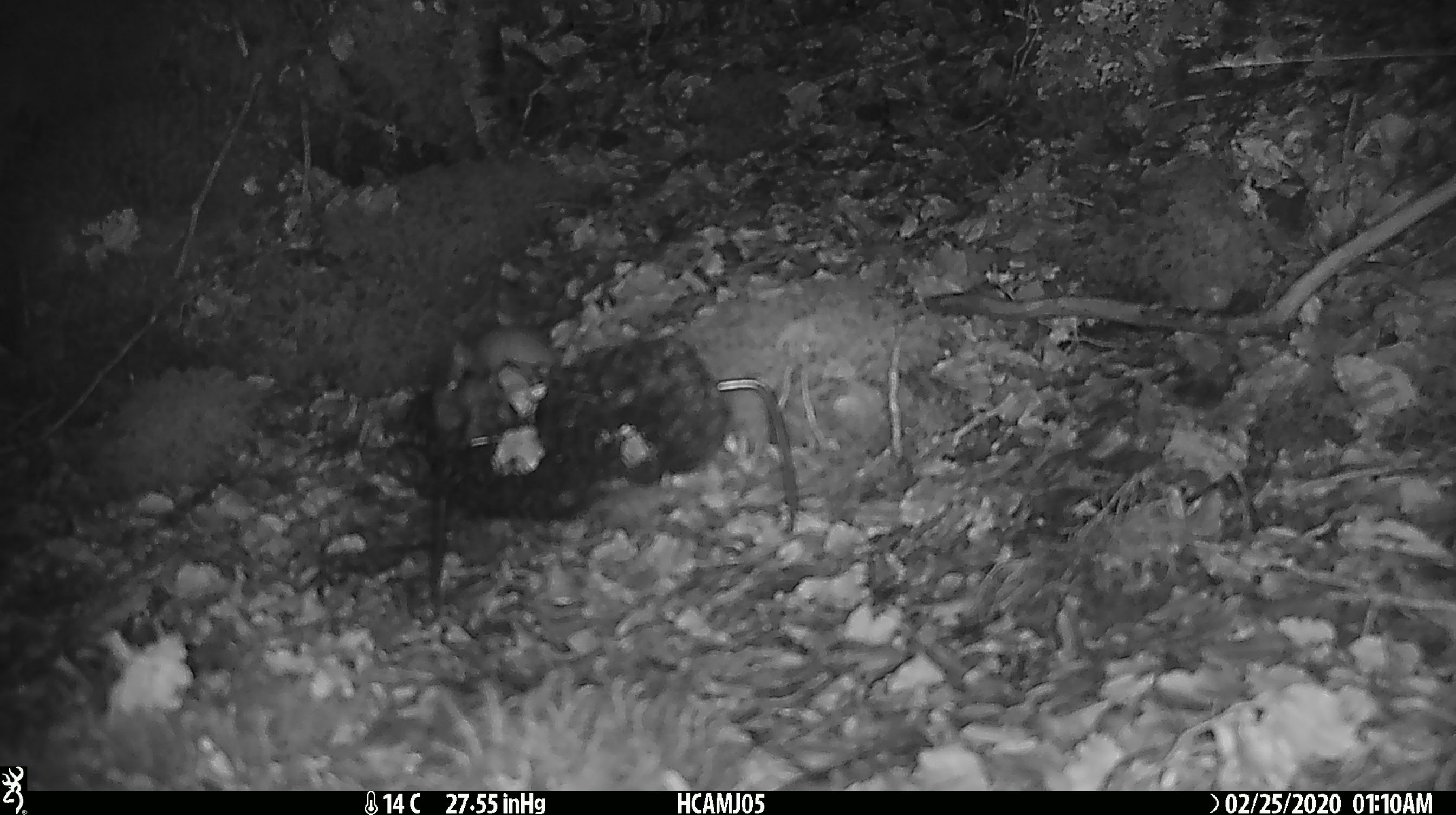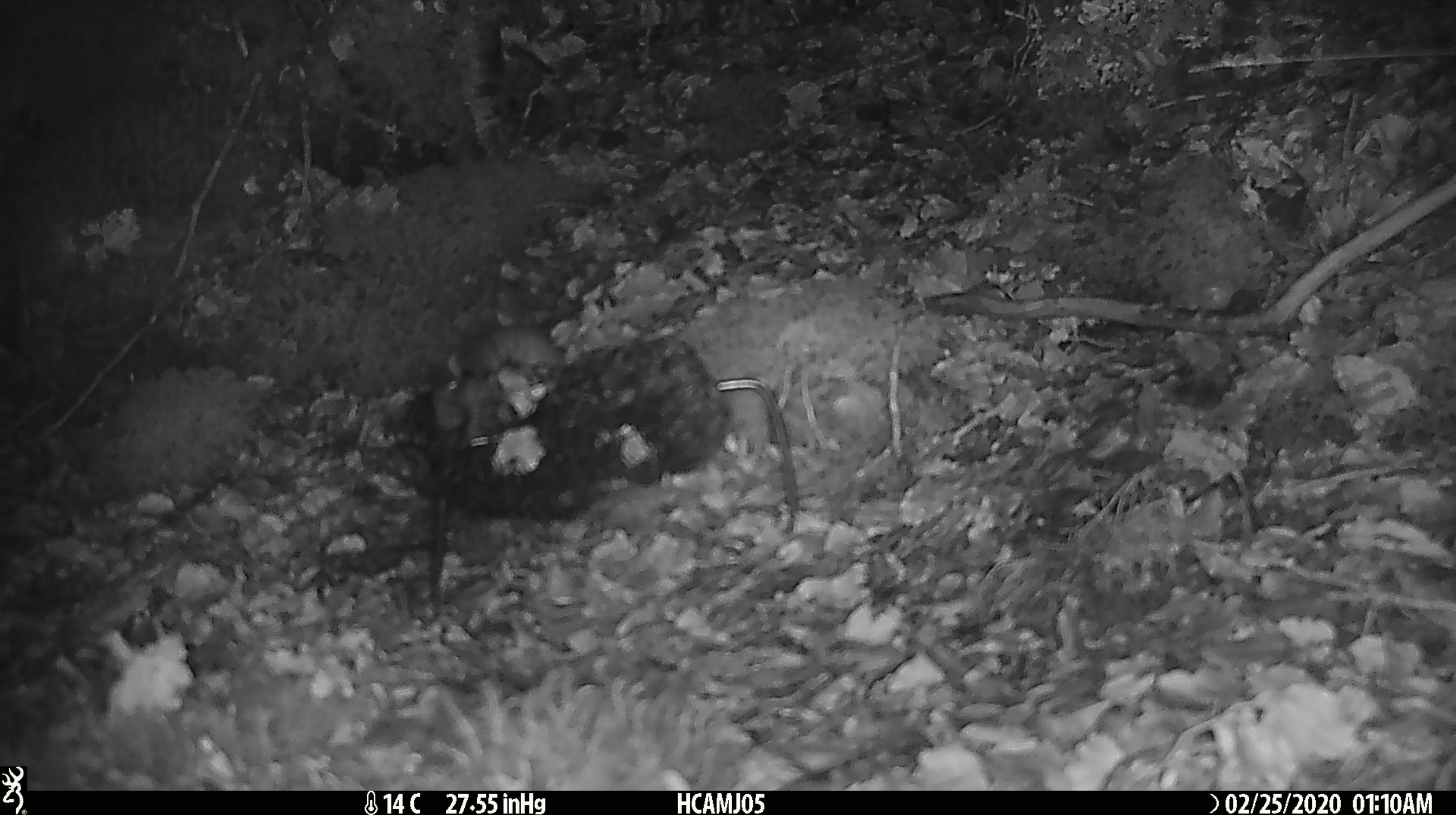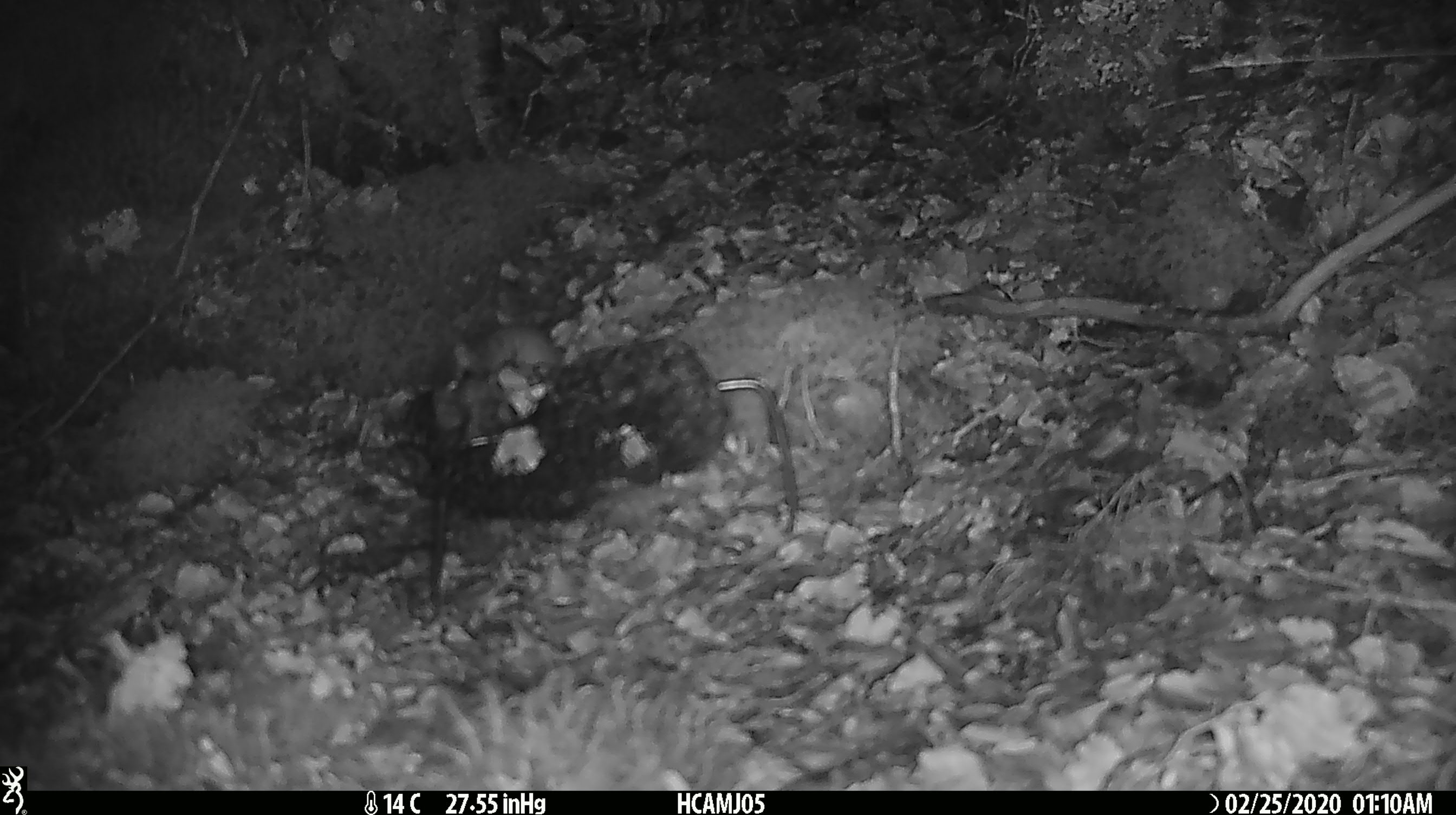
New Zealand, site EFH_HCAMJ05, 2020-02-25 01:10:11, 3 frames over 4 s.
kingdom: Animalia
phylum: Chordata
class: Mammalia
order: Rodentia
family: Muridae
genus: Mus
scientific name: Mus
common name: mouse